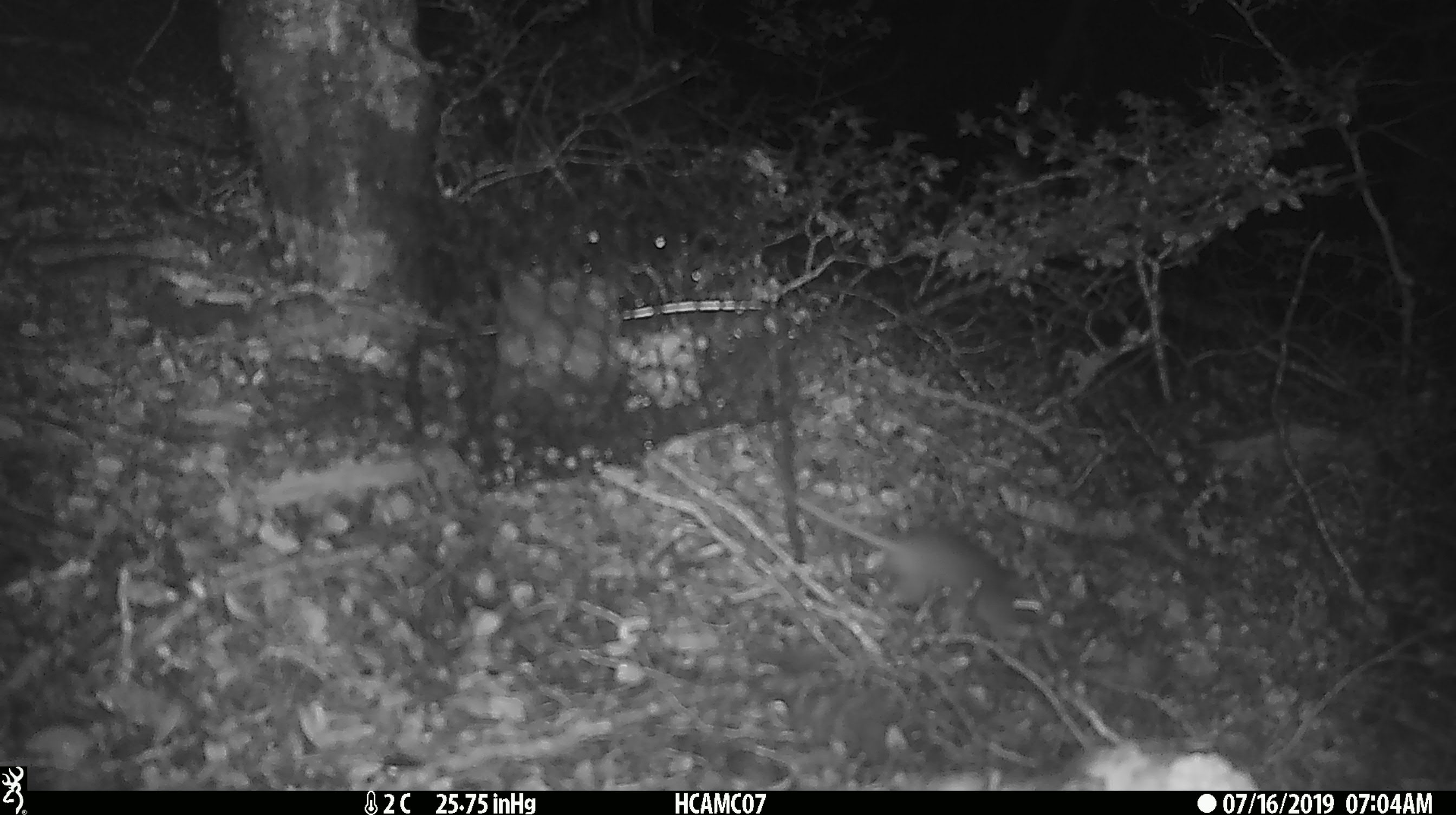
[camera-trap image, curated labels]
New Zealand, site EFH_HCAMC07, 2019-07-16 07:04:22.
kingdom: Animalia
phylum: Chordata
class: Mammalia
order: Rodentia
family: Muridae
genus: Mus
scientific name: Mus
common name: mouse